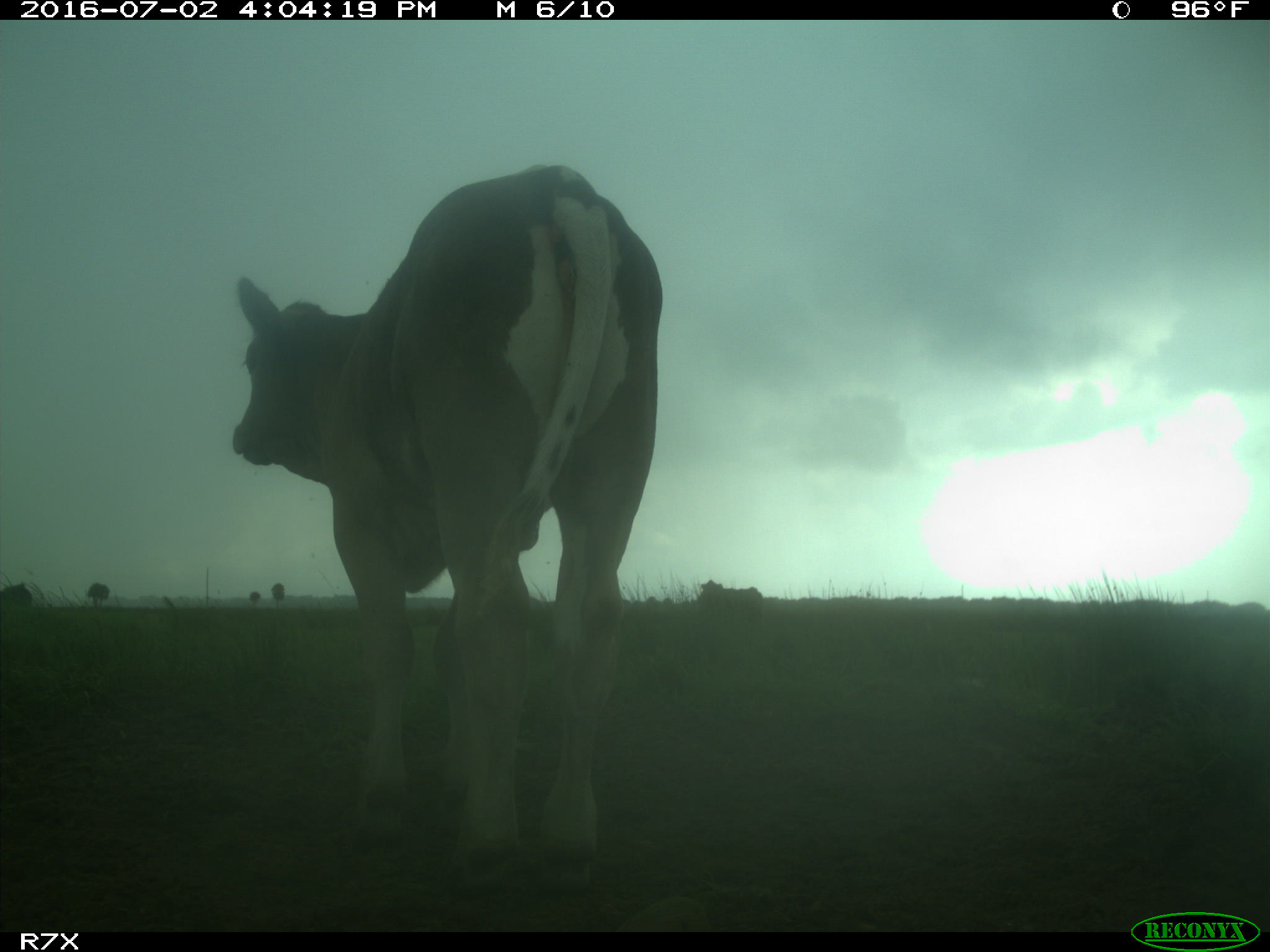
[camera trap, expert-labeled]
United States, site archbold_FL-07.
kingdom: Animalia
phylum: Chordata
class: Mammalia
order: Artiodactyla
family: Bovidae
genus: Bos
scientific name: Bos taurus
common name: domestic cow